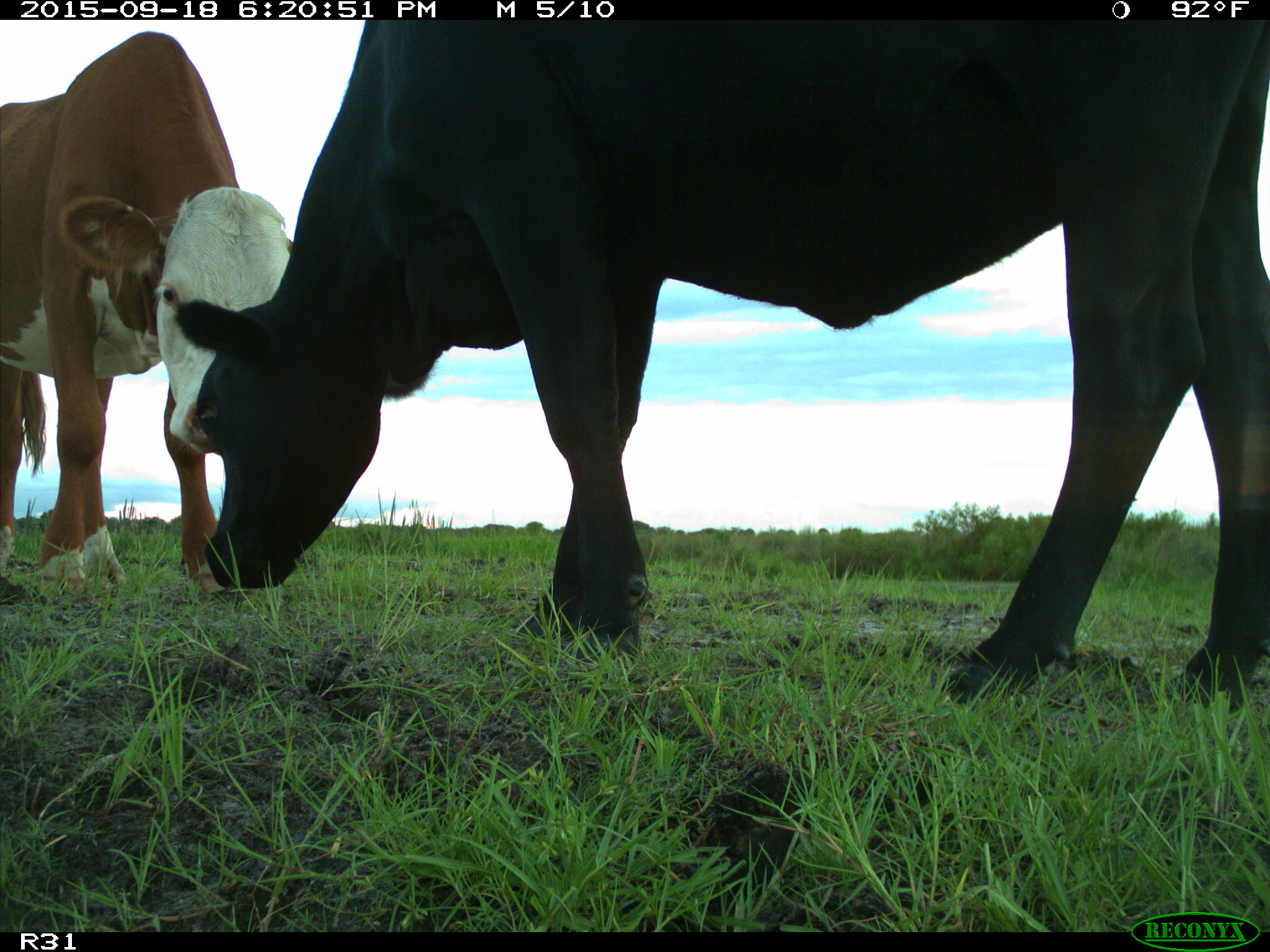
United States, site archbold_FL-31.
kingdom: Animalia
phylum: Chordata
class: Mammalia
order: Artiodactyla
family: Bovidae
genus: Bos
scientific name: Bos taurus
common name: domestic cow